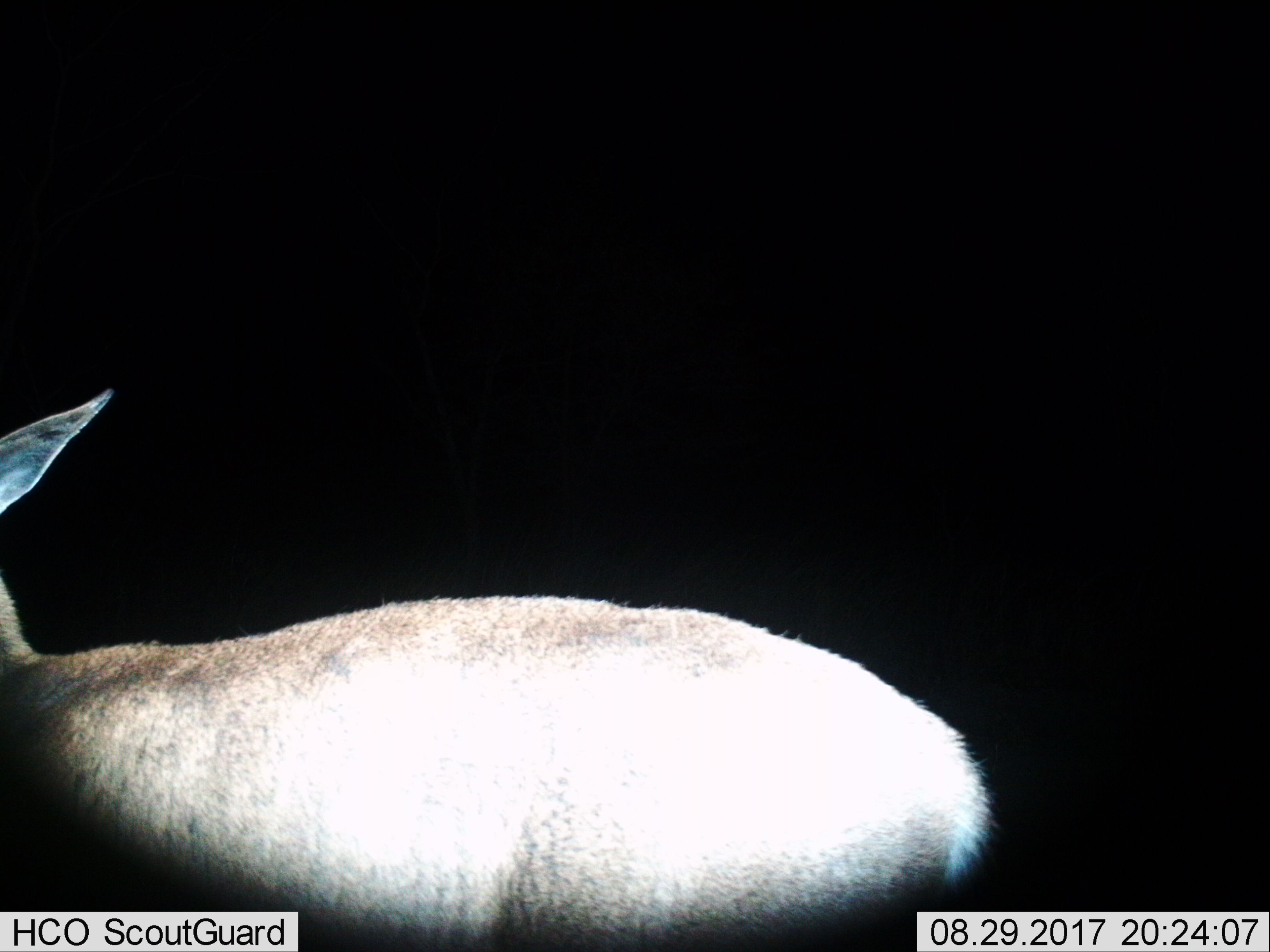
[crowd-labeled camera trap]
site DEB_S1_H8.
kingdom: Animalia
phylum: Chordata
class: Mammalia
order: Artiodactyla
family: Bovidae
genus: Sylvicapra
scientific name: Sylvicapra grimmia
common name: common duiker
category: duikercommongrey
Duikercommongrey (common duiker) (Sylvicapra grimmia), count 1. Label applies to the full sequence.